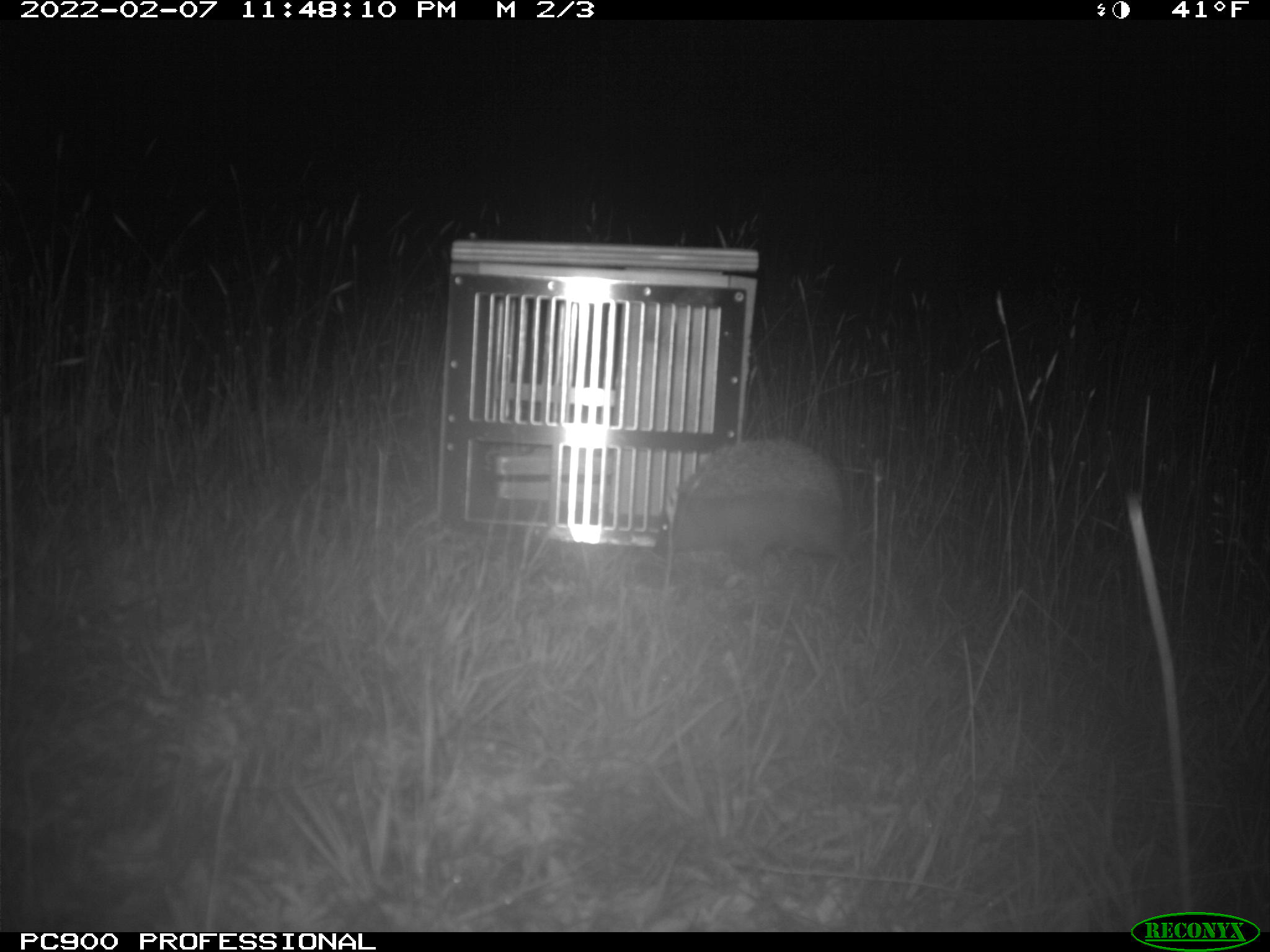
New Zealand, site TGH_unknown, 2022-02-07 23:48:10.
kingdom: Animalia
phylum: Chordata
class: Mammalia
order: Eulipotyphla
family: Erinaceidae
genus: Erinaceus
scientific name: Erinaceus europaeus europaeus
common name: european hedgehog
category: hedgehog